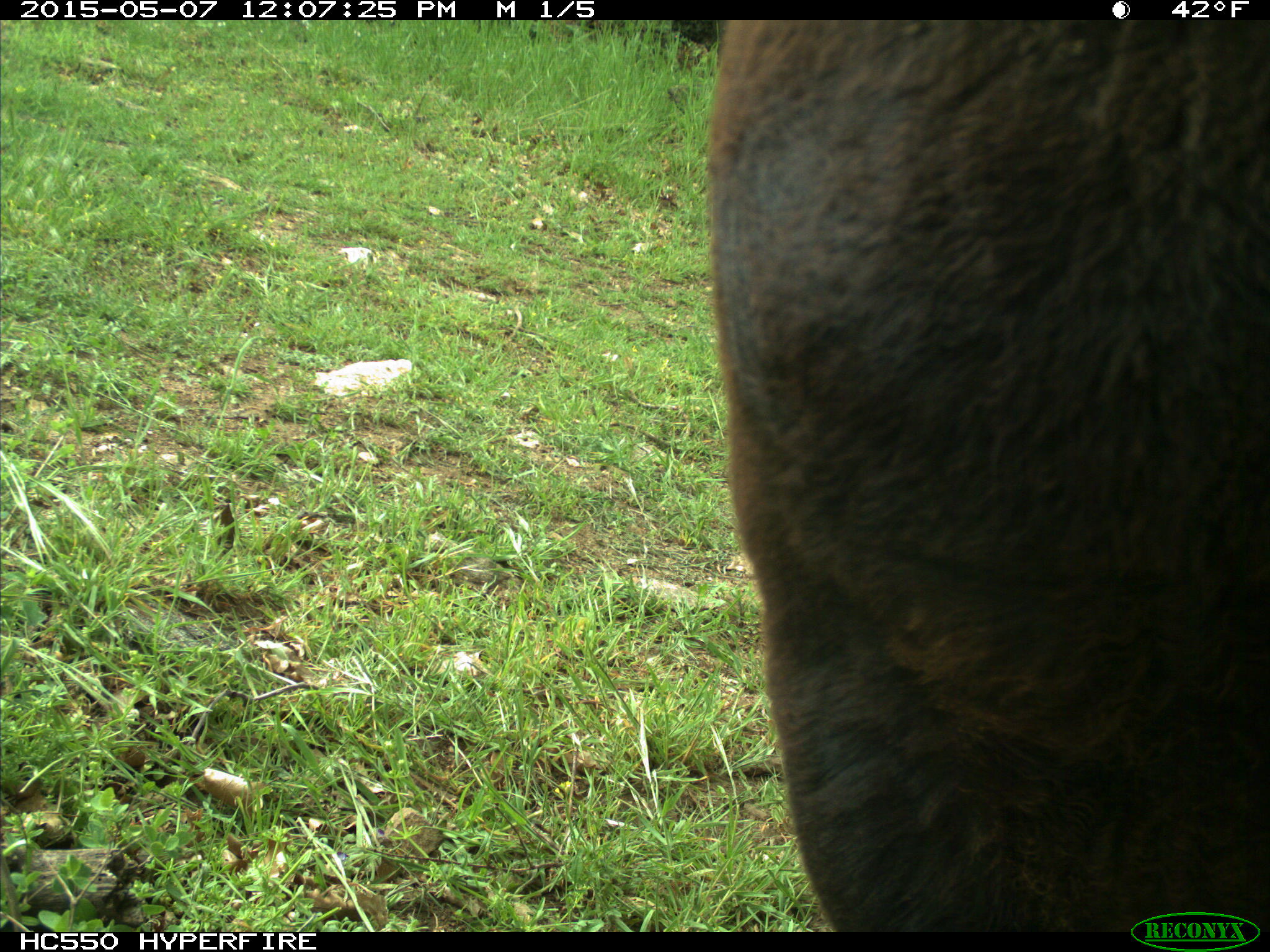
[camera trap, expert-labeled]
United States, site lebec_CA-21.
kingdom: Animalia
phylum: Chordata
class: Mammalia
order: Artiodactyla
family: Bovidae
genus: Bos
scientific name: Bos taurus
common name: domestic cow